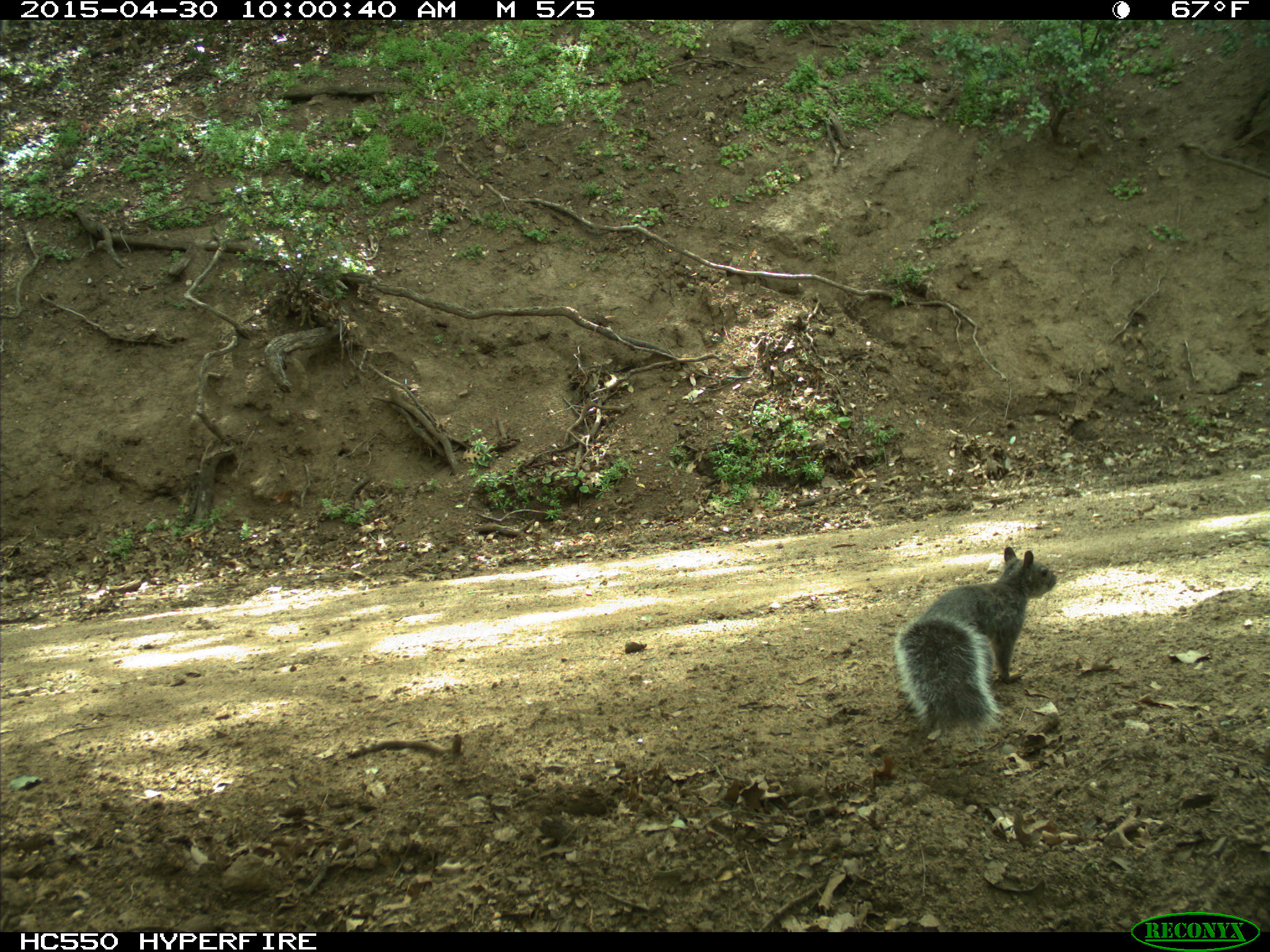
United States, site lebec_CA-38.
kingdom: Animalia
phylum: Chordata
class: Mammalia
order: Rodentia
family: Sciuridae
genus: Sciurus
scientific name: Sciurus carolinensis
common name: eastern gray squirrel